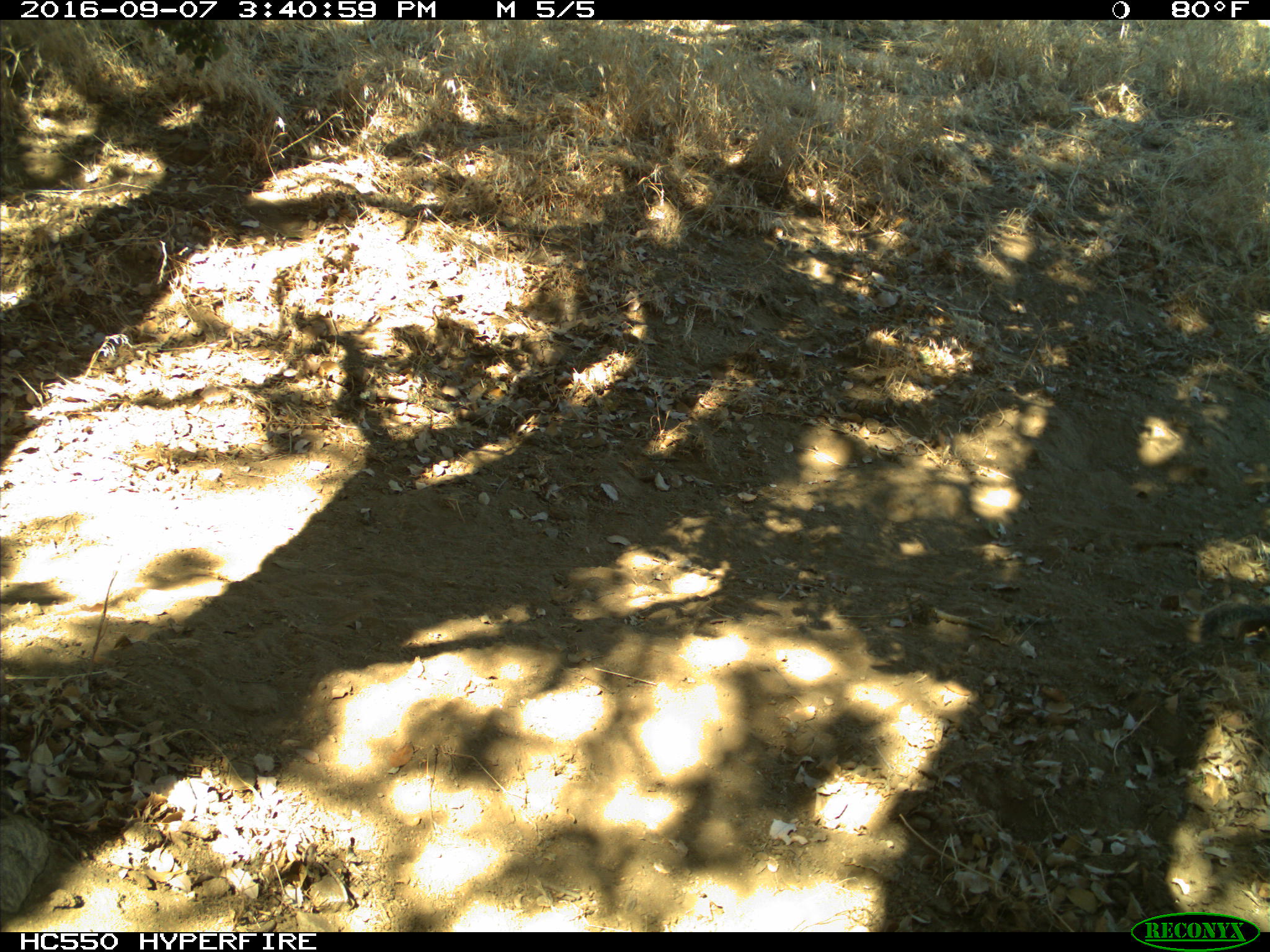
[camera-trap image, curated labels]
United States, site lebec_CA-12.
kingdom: Animalia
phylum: Chordata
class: Mammalia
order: Rodentia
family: Sciuridae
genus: Otospermophilus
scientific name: Otospermophilus beecheyi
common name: california ground squirrel